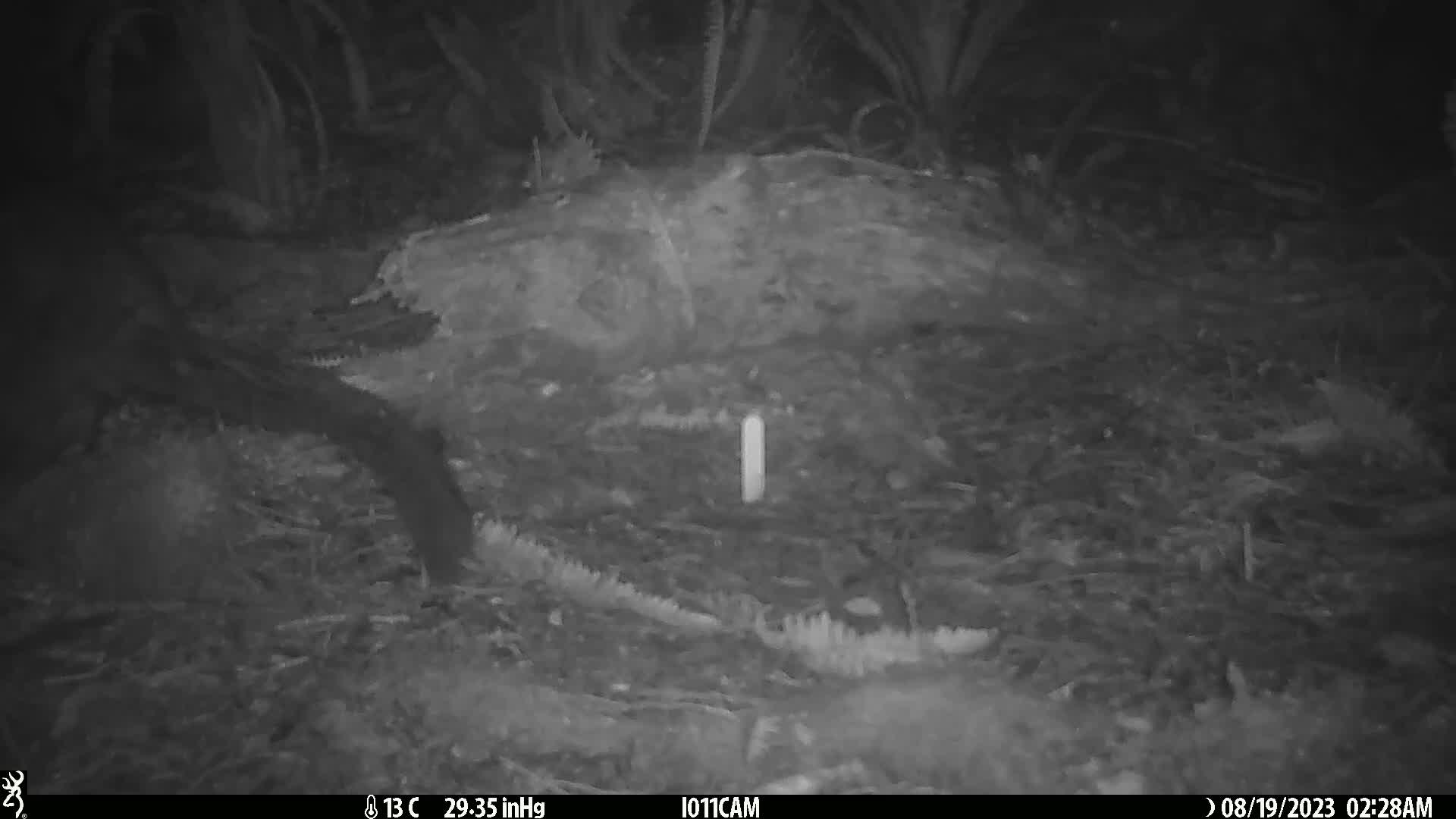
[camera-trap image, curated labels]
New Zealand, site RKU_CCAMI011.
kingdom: Animalia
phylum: Chordata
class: Mammalia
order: Diprotodontia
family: Phalangeridae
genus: Trichosurus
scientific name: Trichosurus vulpecula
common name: common brushtail possum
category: possum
Possum (common brushtail possum) (Trichosurus vulpecula).